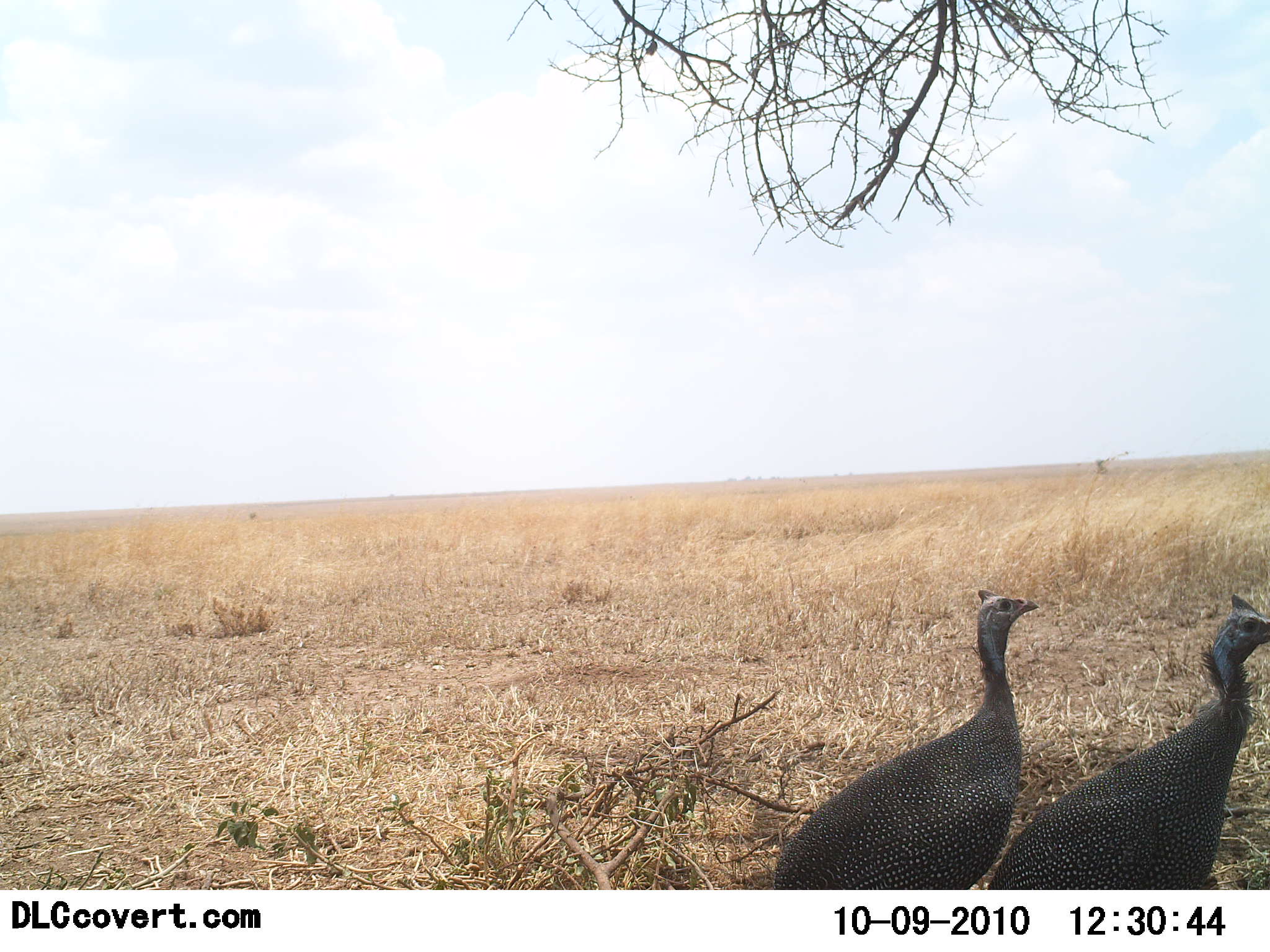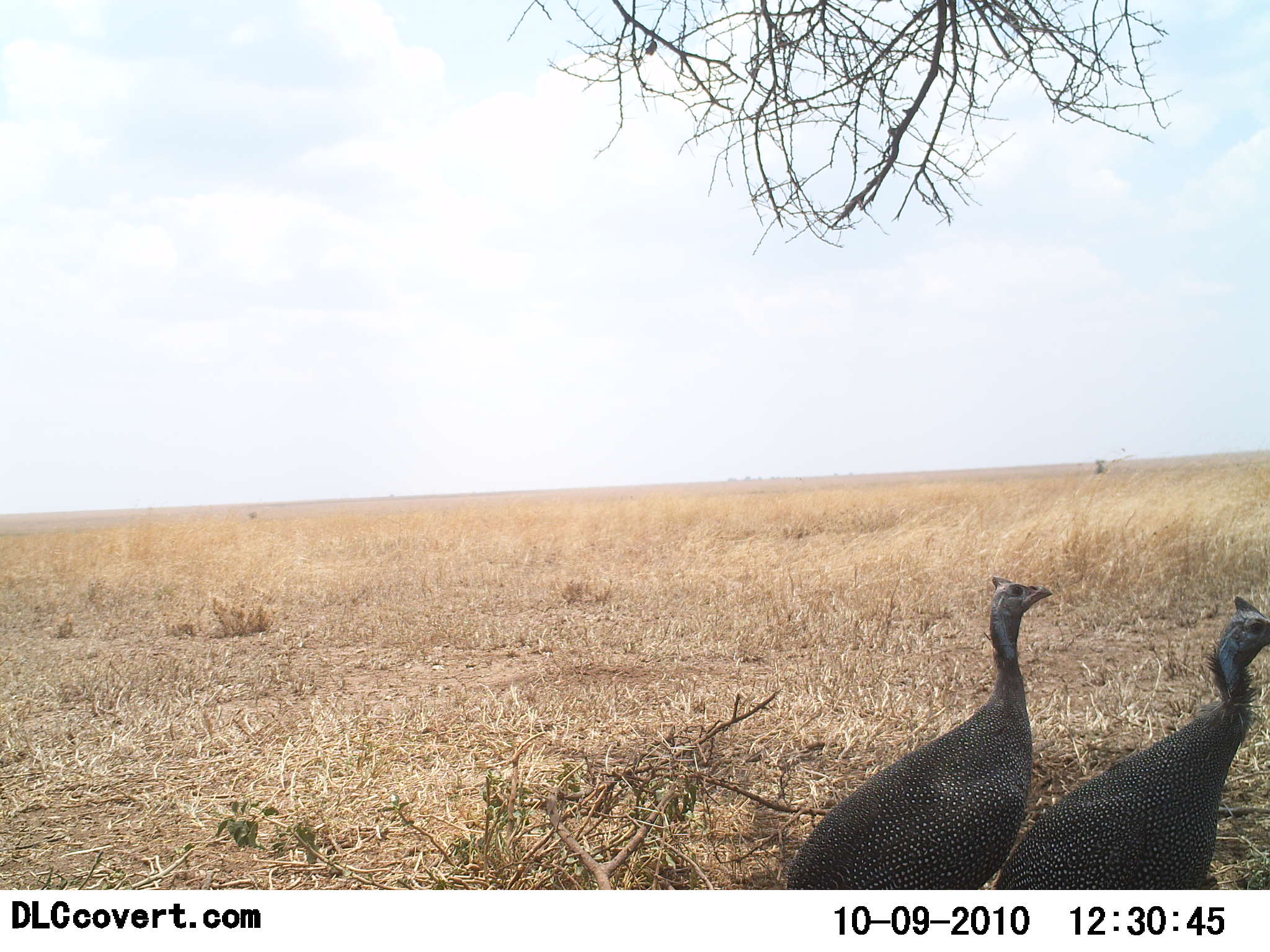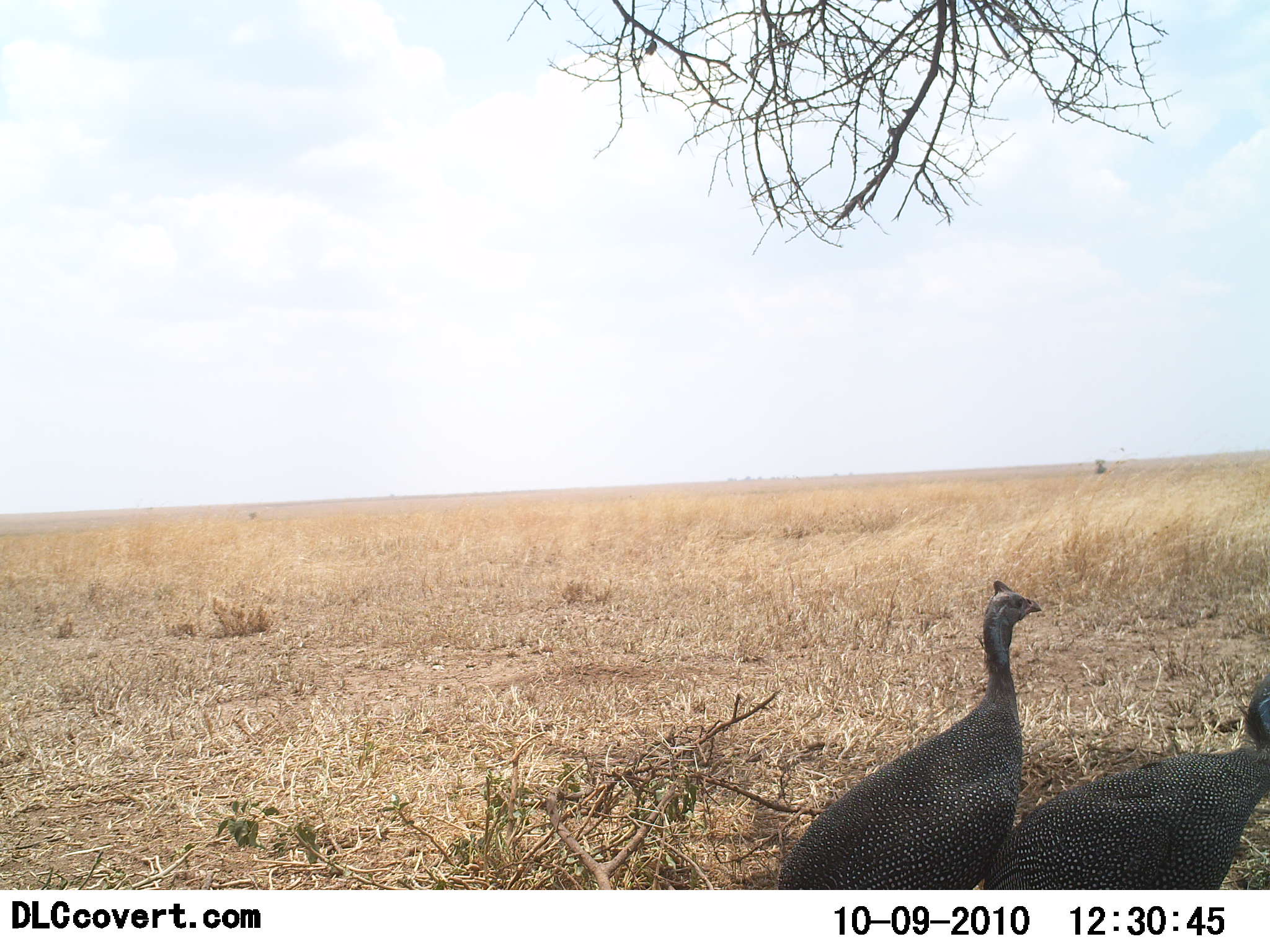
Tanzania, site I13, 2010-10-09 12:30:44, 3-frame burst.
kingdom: Animalia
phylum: Chordata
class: Aves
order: Galliformes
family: Numididae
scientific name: Numididae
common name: guinea fowl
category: guineafowl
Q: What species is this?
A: Guineafowl (guinea fowl) (Numididae).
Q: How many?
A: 2.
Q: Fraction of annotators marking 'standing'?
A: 87%.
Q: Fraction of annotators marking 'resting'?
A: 0%.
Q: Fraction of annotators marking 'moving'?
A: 20%.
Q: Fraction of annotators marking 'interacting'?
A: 7%.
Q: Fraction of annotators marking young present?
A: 0%.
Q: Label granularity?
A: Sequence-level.